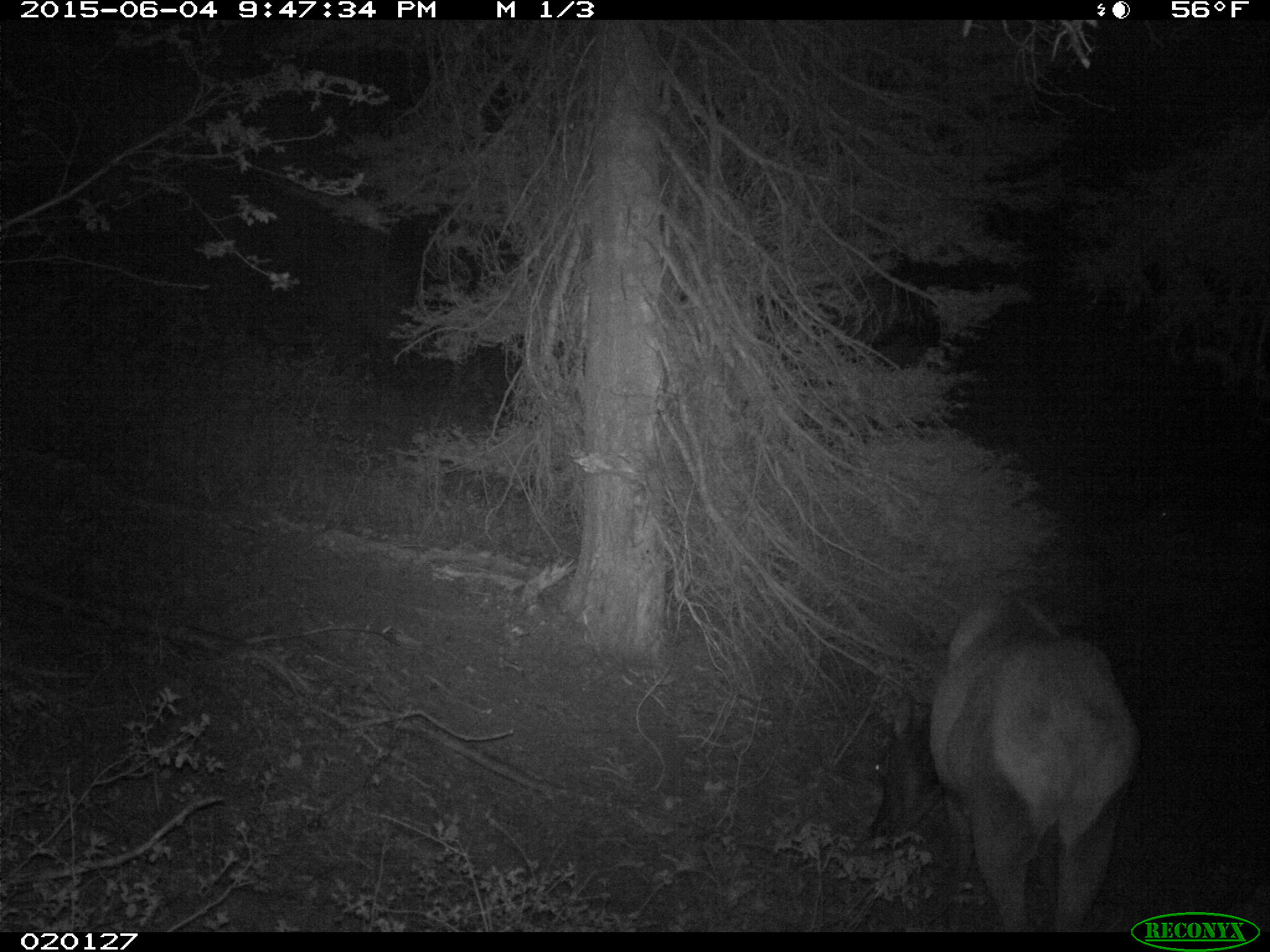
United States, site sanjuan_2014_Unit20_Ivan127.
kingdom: Animalia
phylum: Chordata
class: Mammalia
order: Artiodactyla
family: Cervidae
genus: Cervus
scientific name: Cervus elaphus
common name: red deer